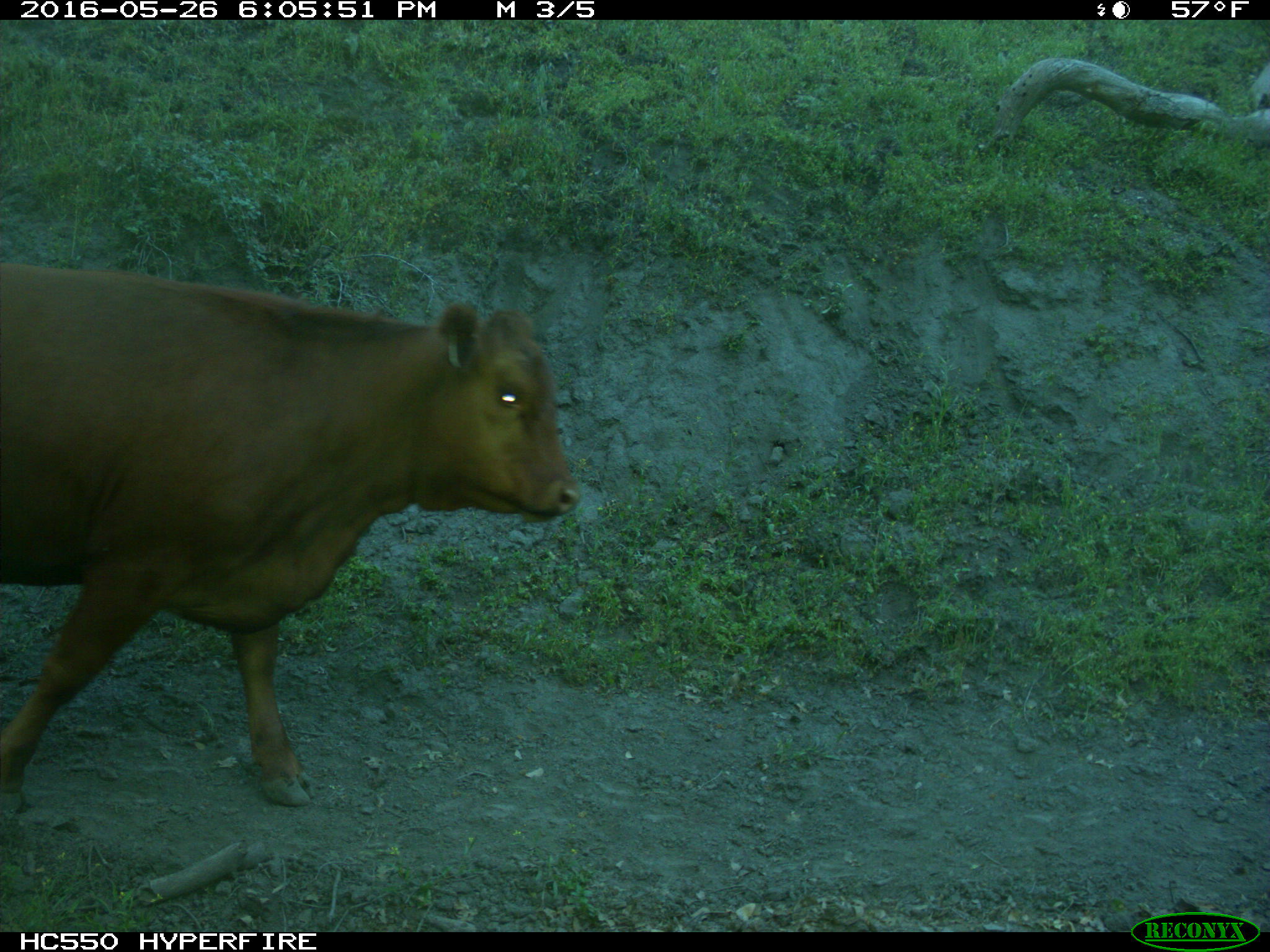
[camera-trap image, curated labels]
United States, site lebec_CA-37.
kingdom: Animalia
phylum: Chordata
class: Mammalia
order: Artiodactyla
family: Bovidae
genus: Bos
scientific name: Bos taurus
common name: domestic cow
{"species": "Bos taurus (domestic cow)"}